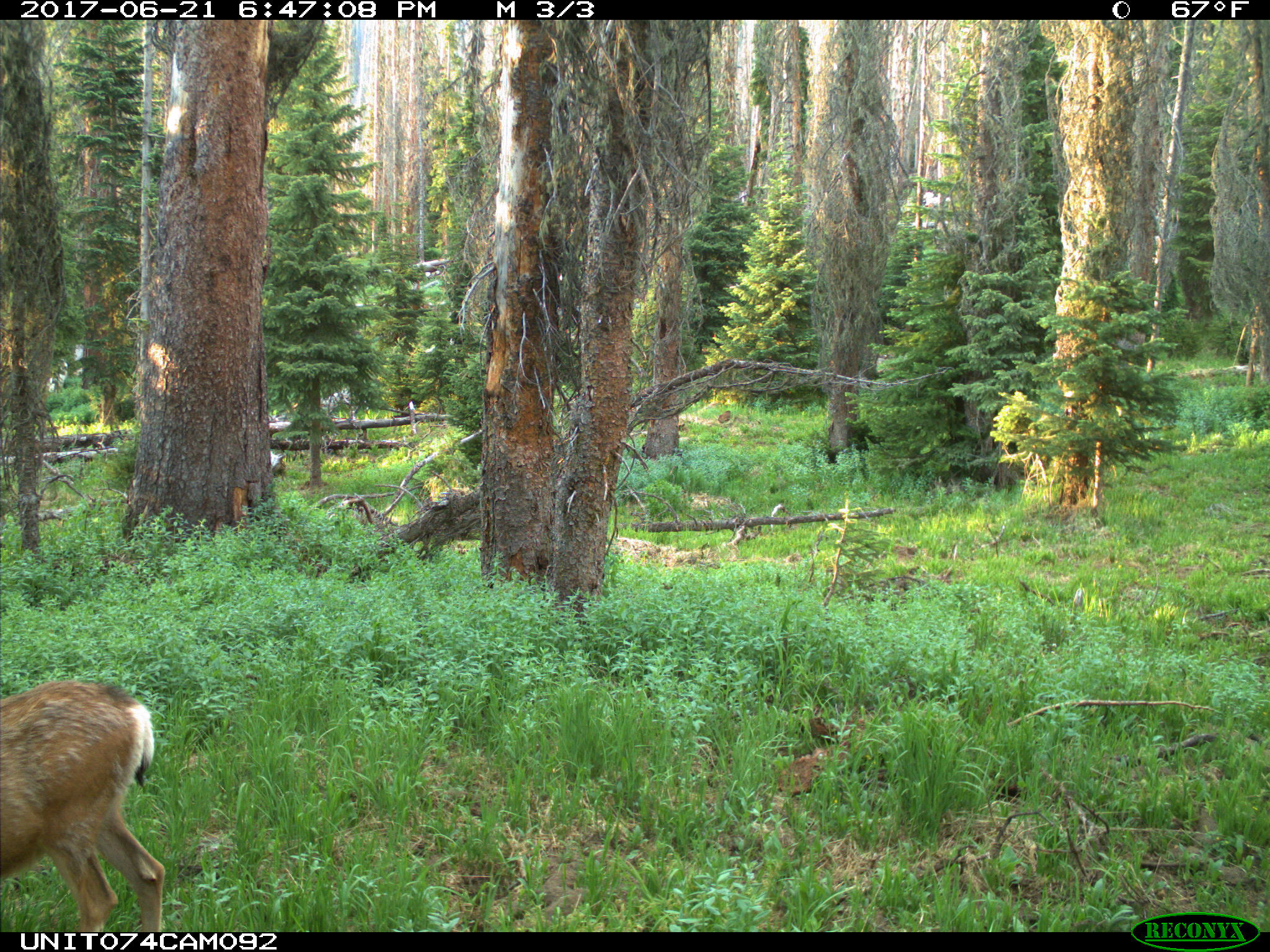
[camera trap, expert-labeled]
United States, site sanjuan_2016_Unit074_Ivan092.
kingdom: Animalia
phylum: Chordata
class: Mammalia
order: Artiodactyla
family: Cervidae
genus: Odocoileus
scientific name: Odocoileus hemionus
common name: mule deer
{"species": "Odocoileus hemionus (mule deer)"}